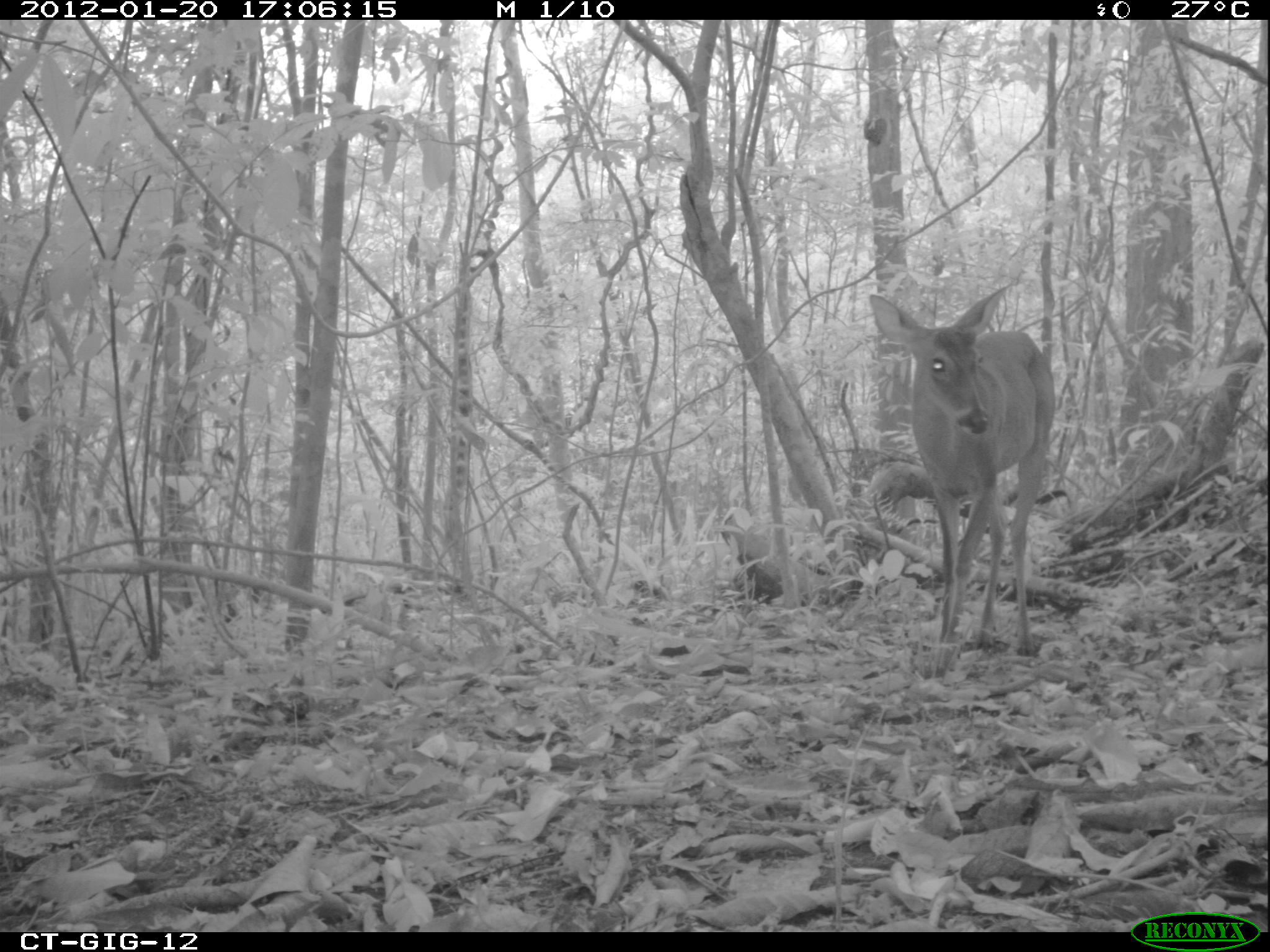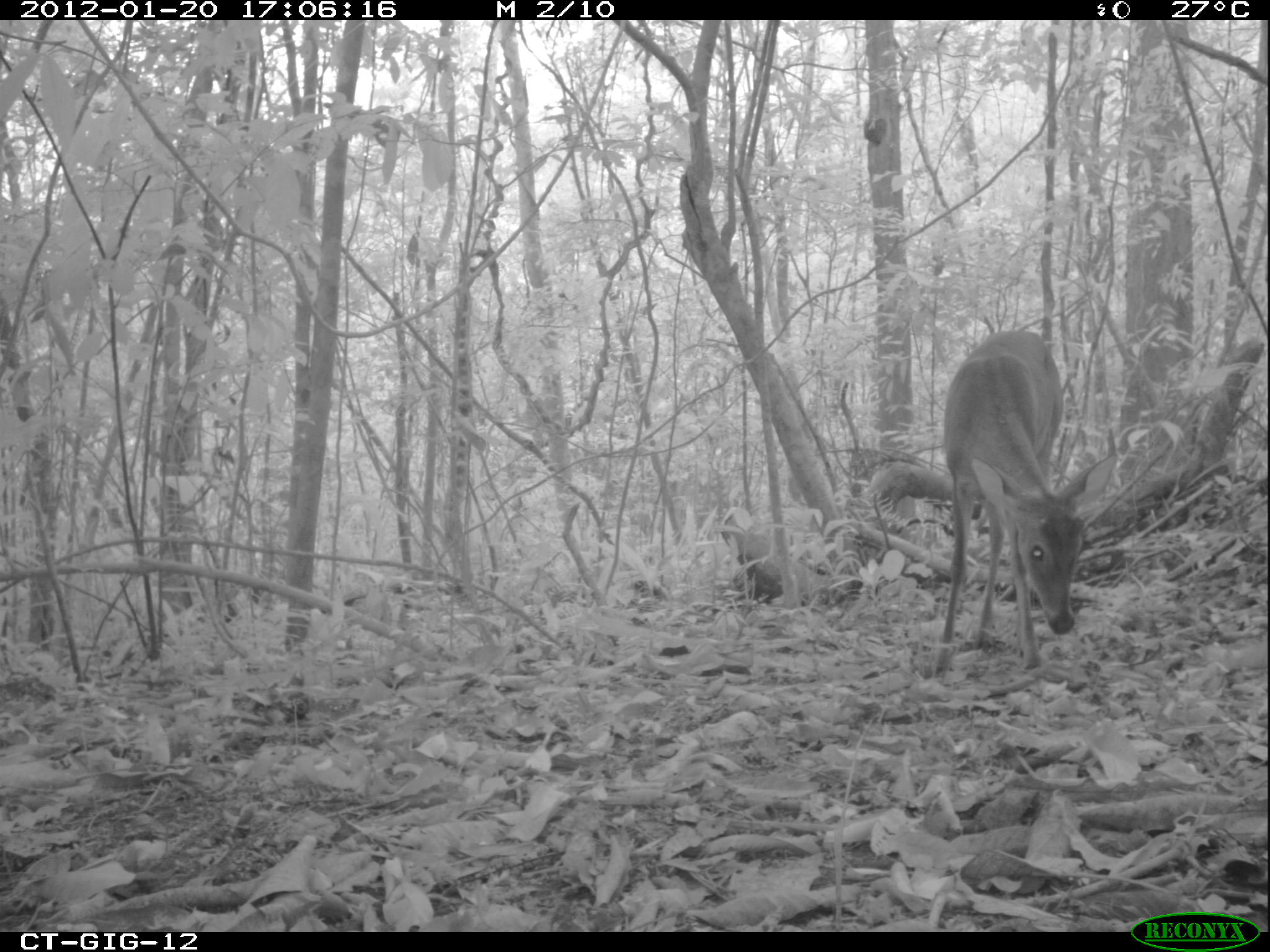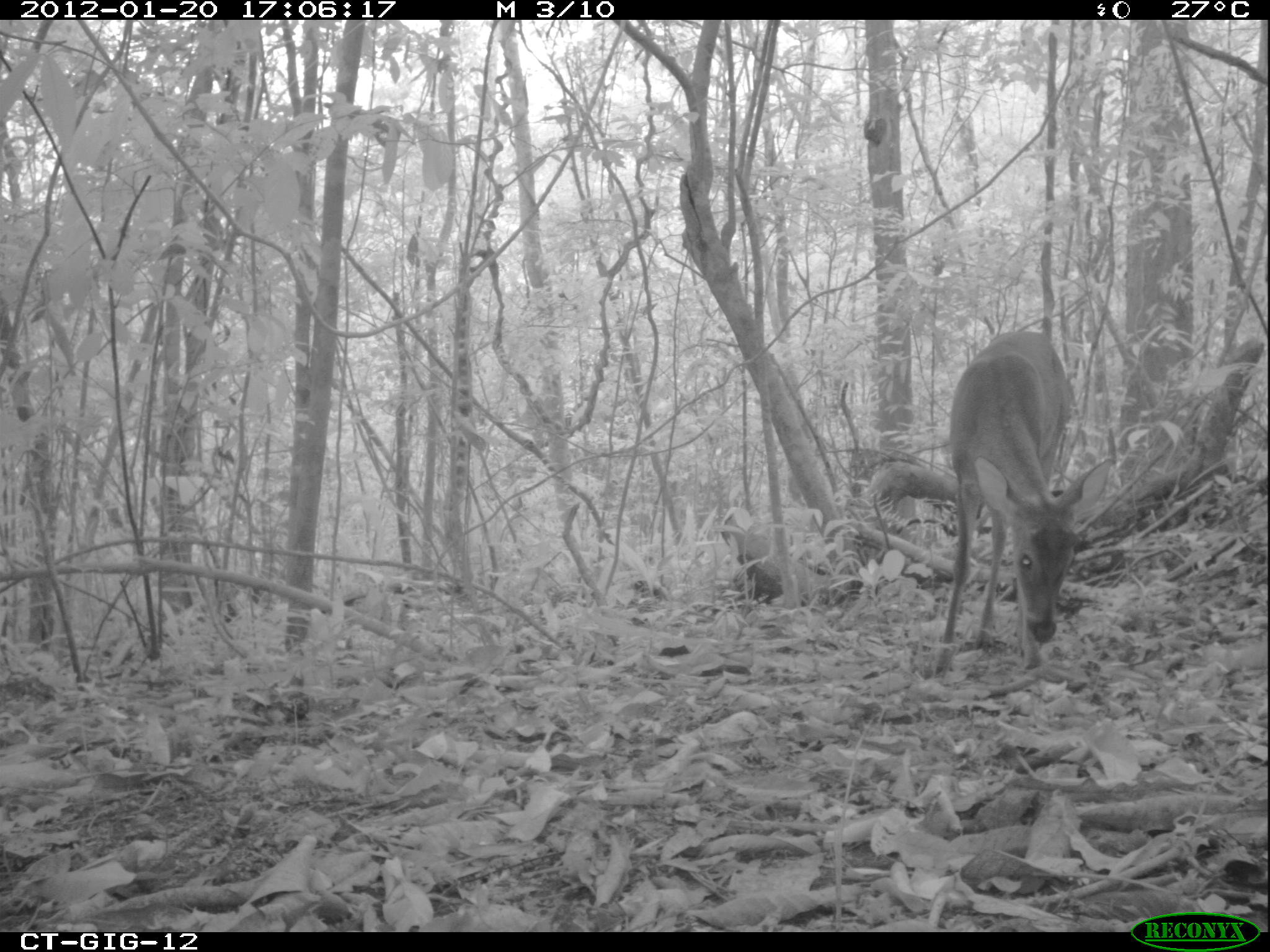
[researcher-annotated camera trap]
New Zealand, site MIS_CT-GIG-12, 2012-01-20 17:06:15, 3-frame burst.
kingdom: Animalia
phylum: Chordata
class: Mammalia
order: Artiodactyla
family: Cervidae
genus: Odocoileus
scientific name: Odocoileus virginianus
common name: white-tailed deer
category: white tailed deer